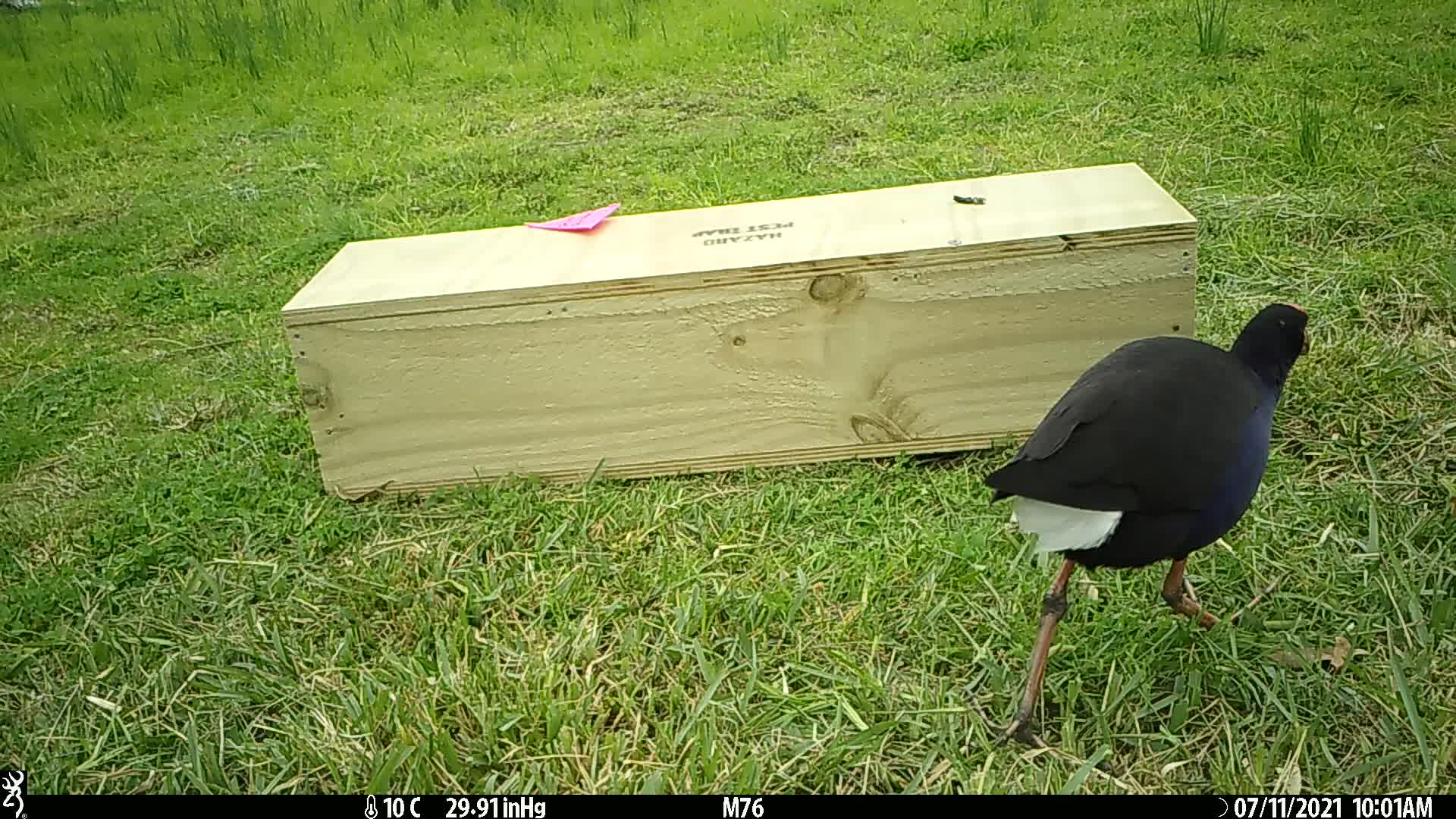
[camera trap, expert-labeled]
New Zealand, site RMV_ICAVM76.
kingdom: Animalia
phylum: Chordata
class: Aves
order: Gruiformes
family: Rallidae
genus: Porphyrio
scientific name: Porphyrio melanotus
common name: australasian swamphen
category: pukeko